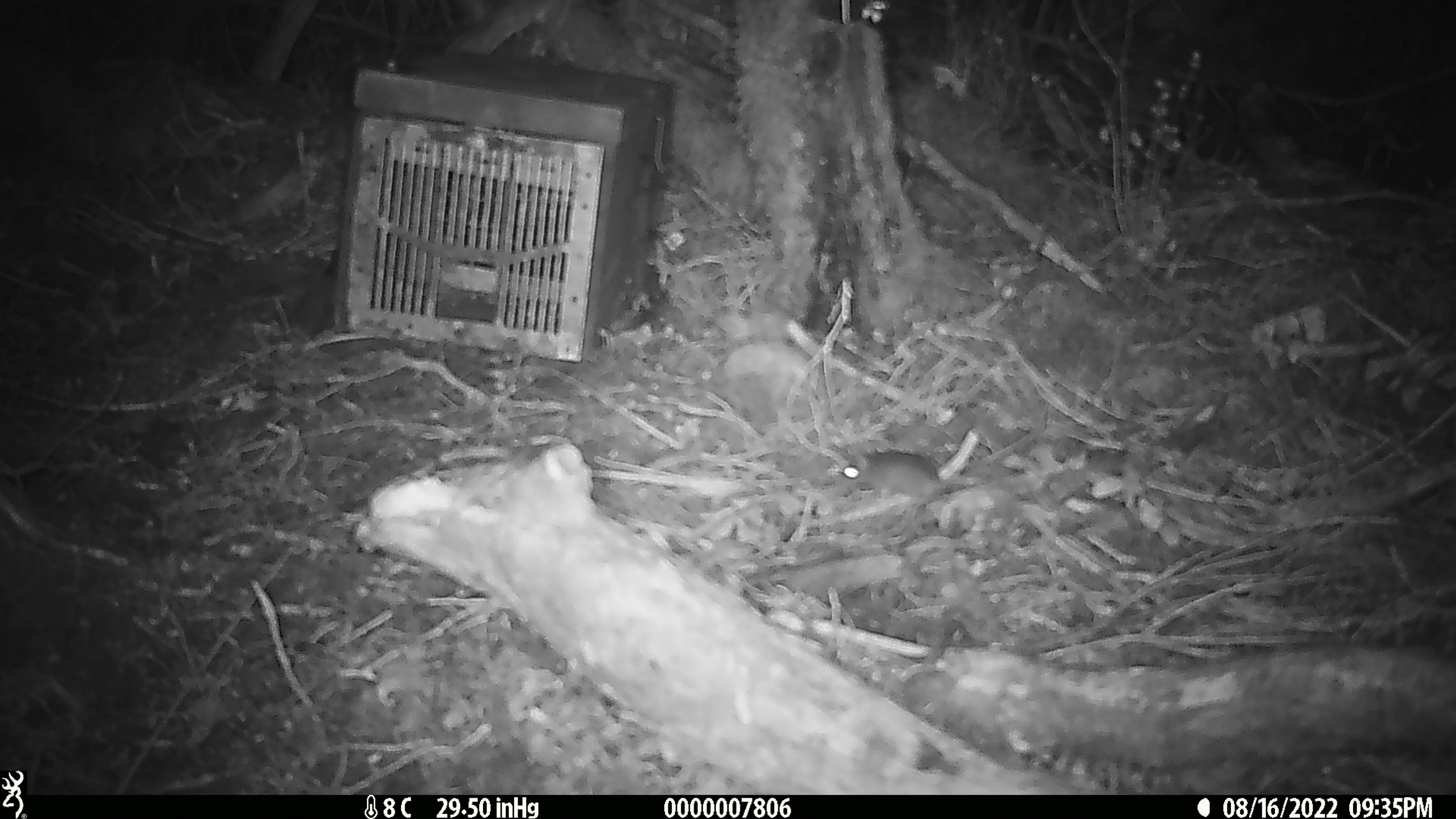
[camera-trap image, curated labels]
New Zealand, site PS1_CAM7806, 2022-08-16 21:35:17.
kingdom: Animalia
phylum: Chordata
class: Mammalia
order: Rodentia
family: Muridae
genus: Mus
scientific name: Mus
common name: mouse